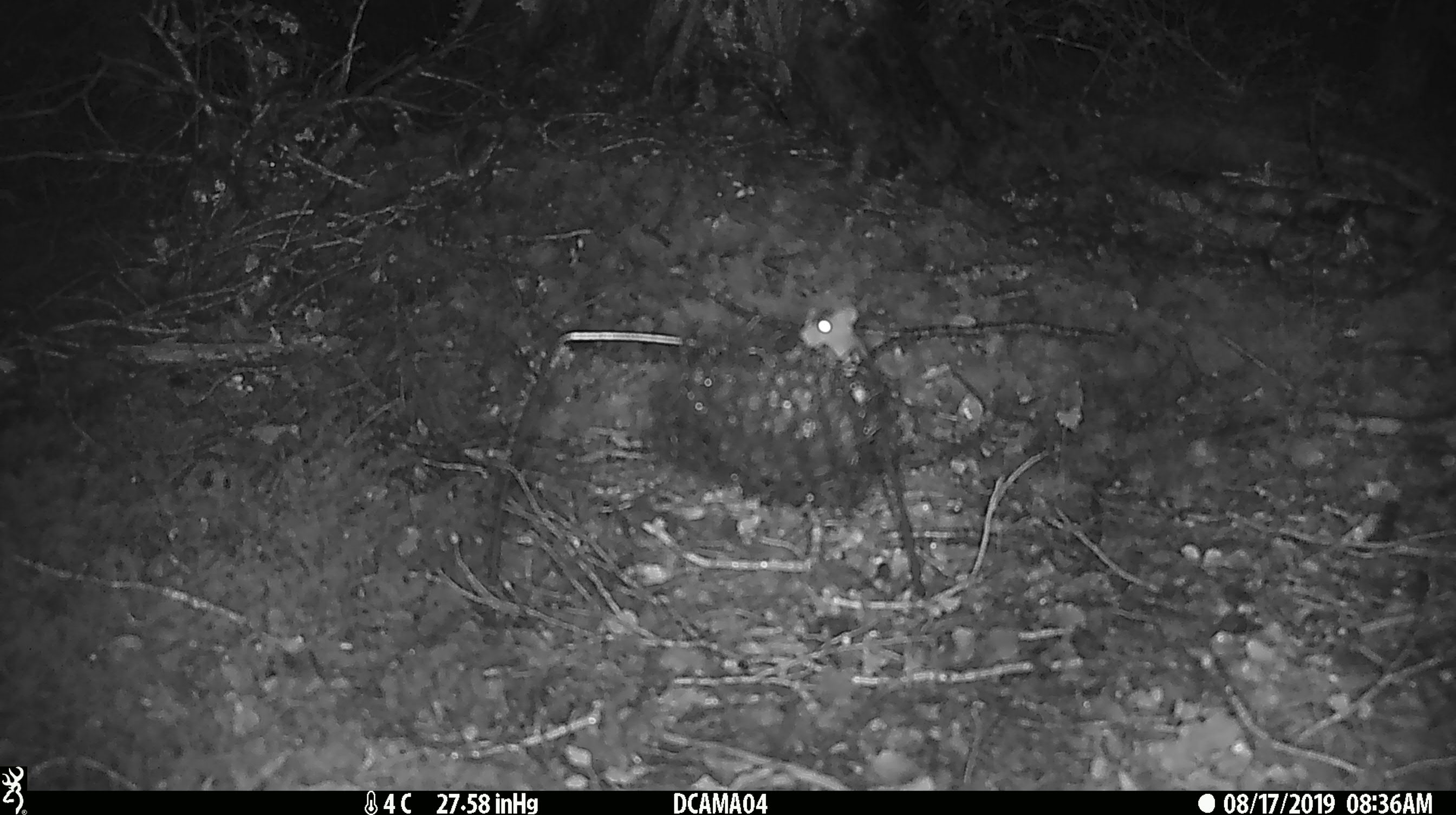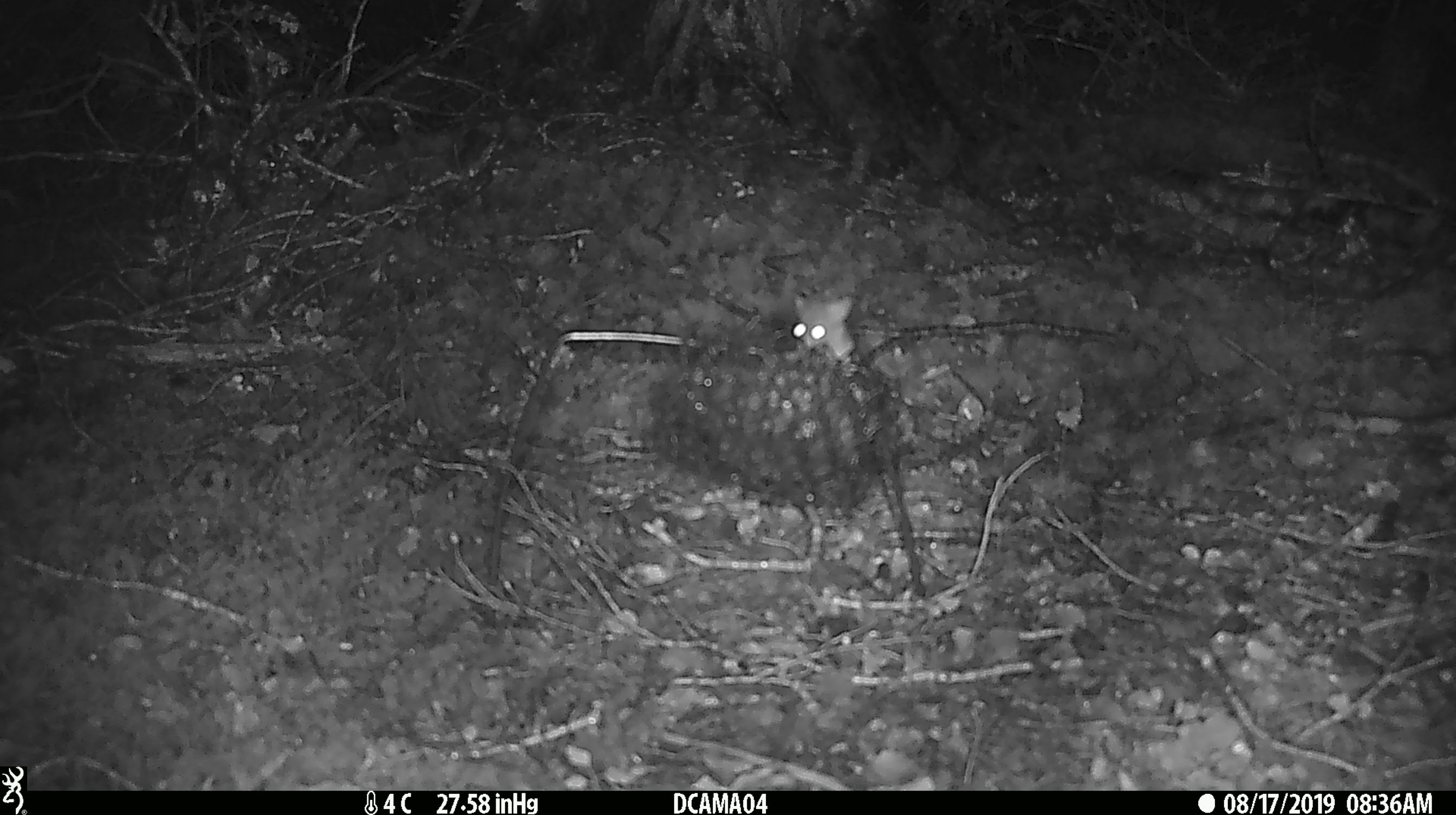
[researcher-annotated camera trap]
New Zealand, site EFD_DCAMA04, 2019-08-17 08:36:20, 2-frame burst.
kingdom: Animalia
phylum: Chordata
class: Mammalia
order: Rodentia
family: Muridae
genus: Mus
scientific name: Mus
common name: mouse